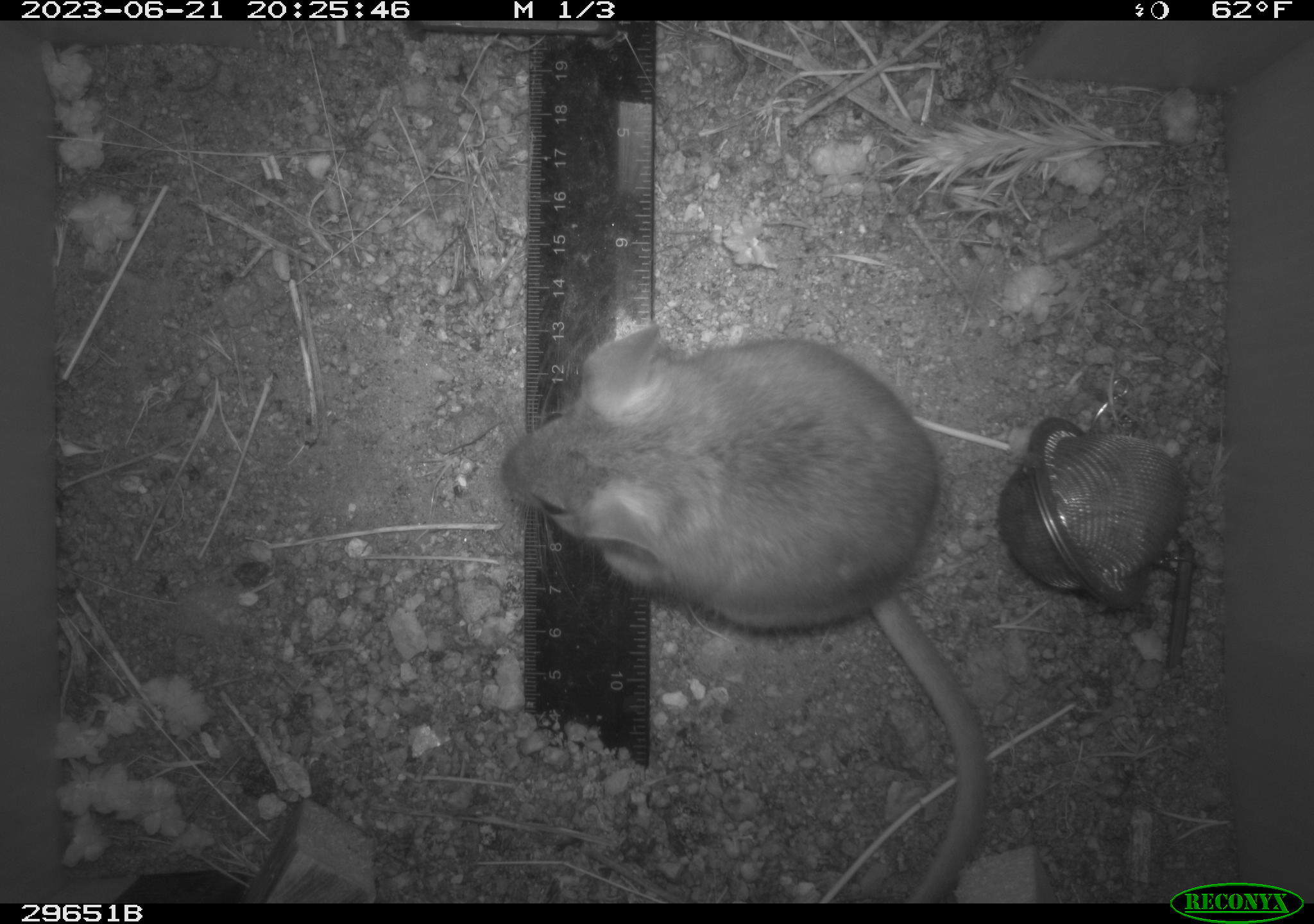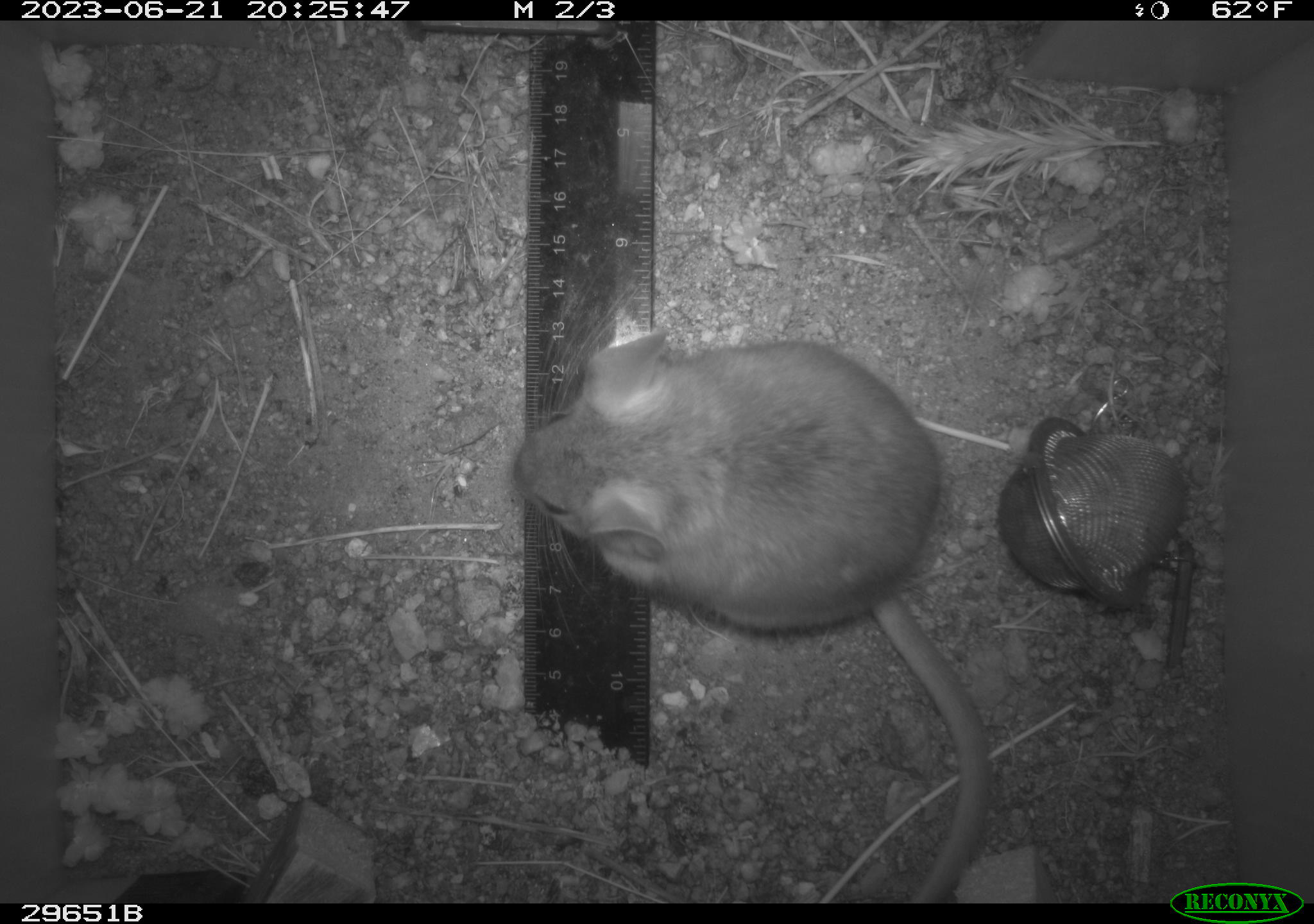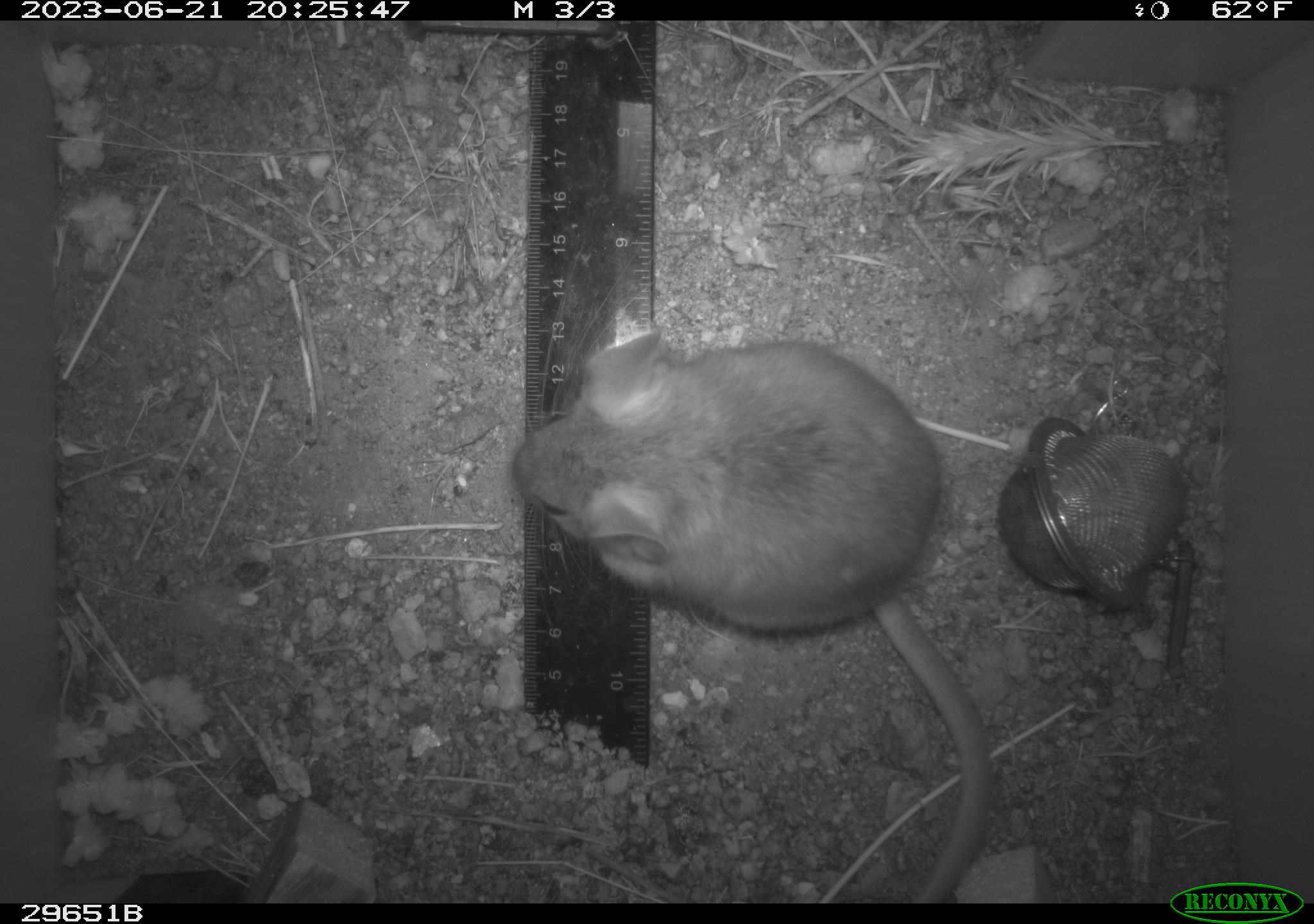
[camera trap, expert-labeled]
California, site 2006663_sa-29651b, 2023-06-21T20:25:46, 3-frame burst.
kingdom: Animalia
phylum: Chordata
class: Mammalia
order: Rodentia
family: Cricetidae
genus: Neotoma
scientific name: Neotoma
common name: pack rat or woodrat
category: neotoma species